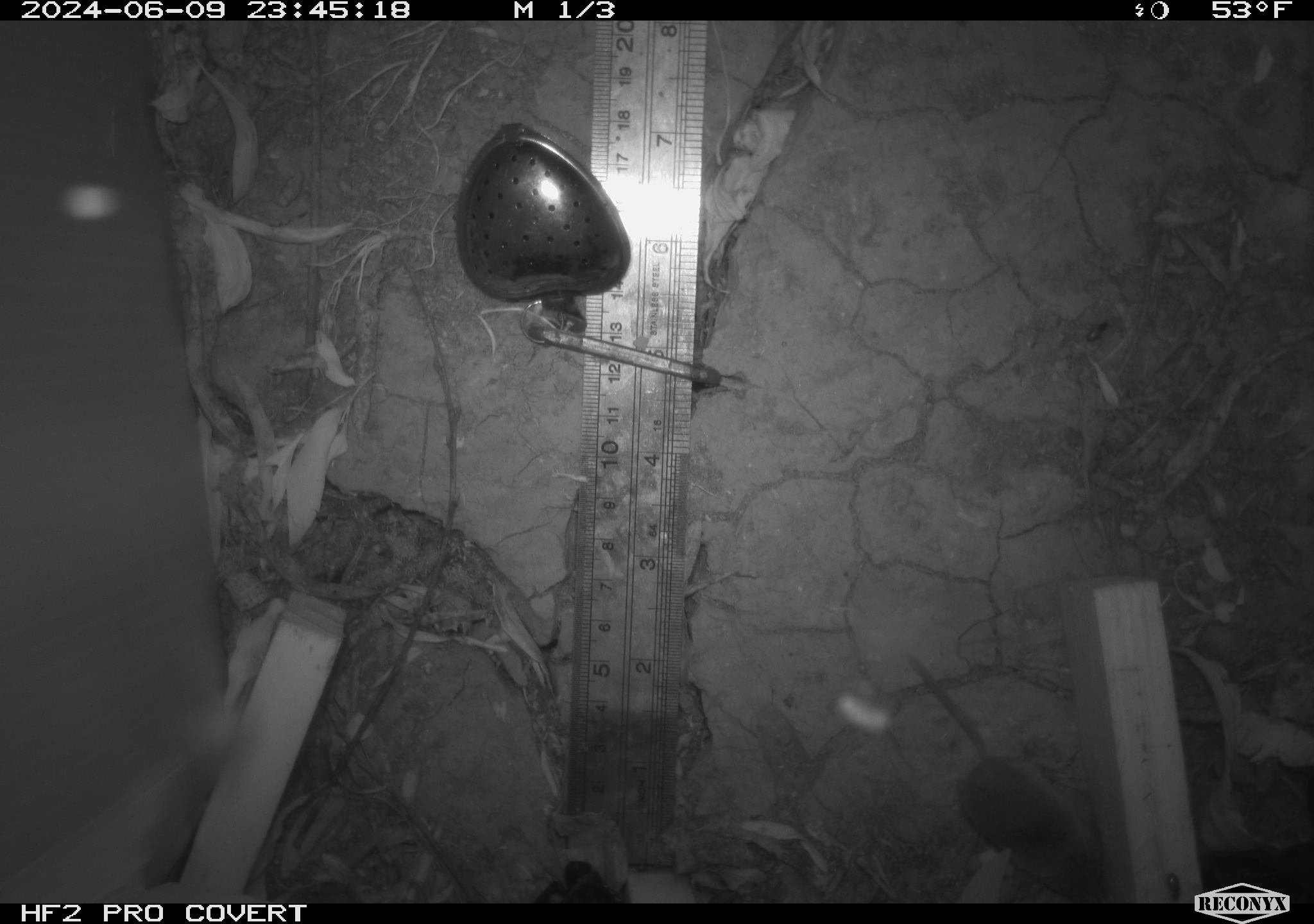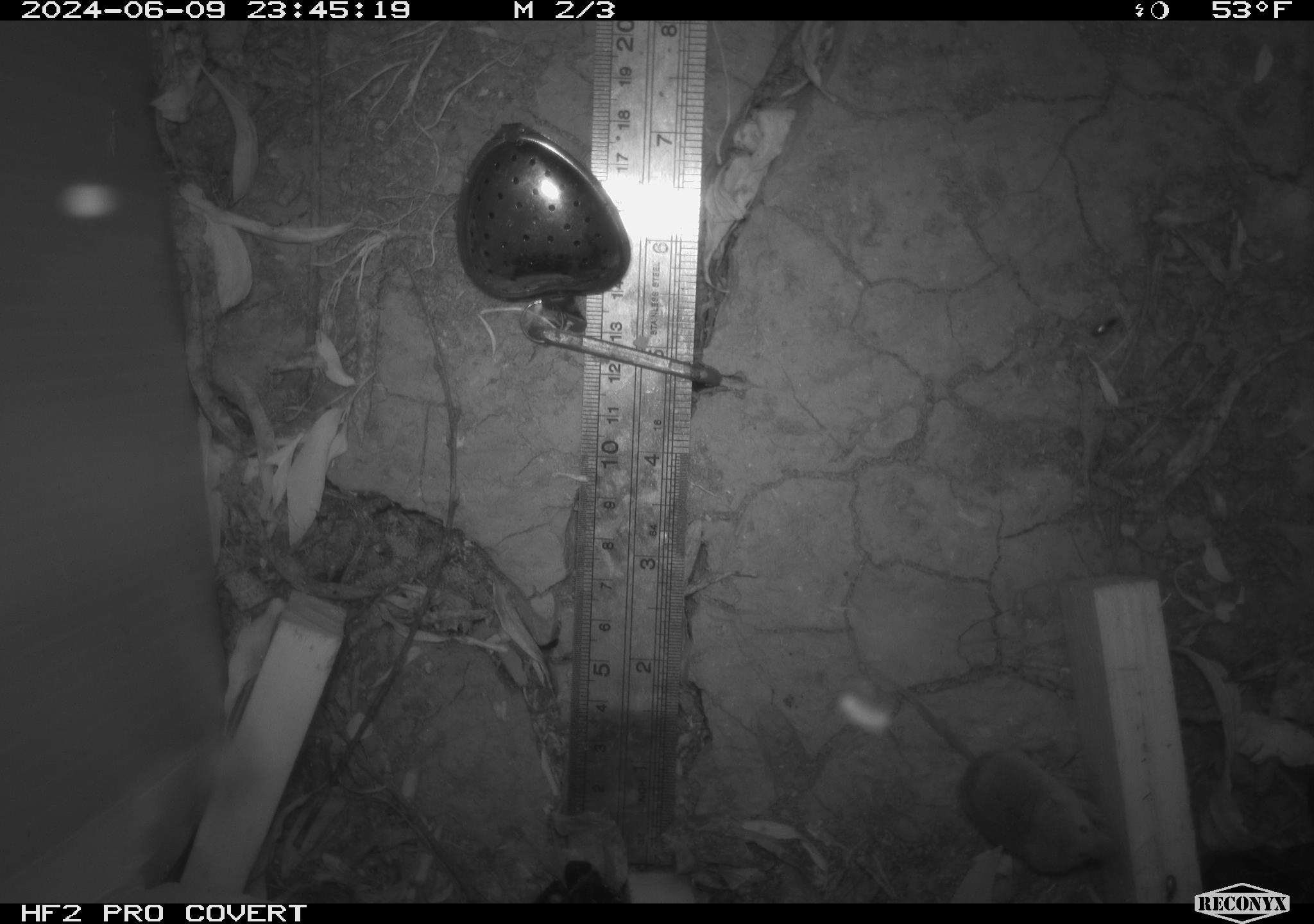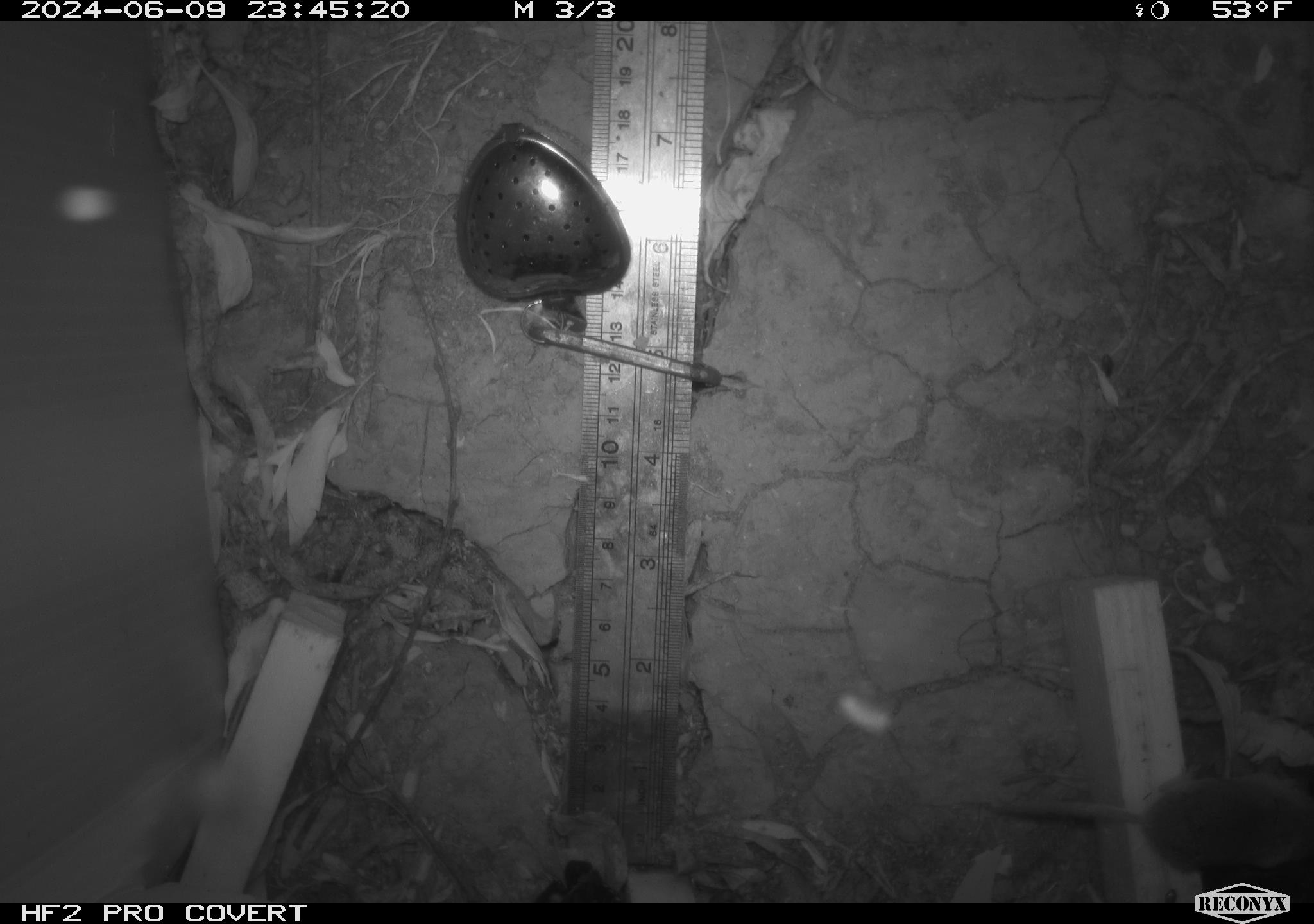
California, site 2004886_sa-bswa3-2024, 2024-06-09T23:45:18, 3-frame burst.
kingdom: Animalia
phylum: Chordata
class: Mammalia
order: Eulipotyphla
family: Soricidae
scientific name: Soricidae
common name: shrews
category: soricidae family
Soricidae family (shrews) (Soricidae).